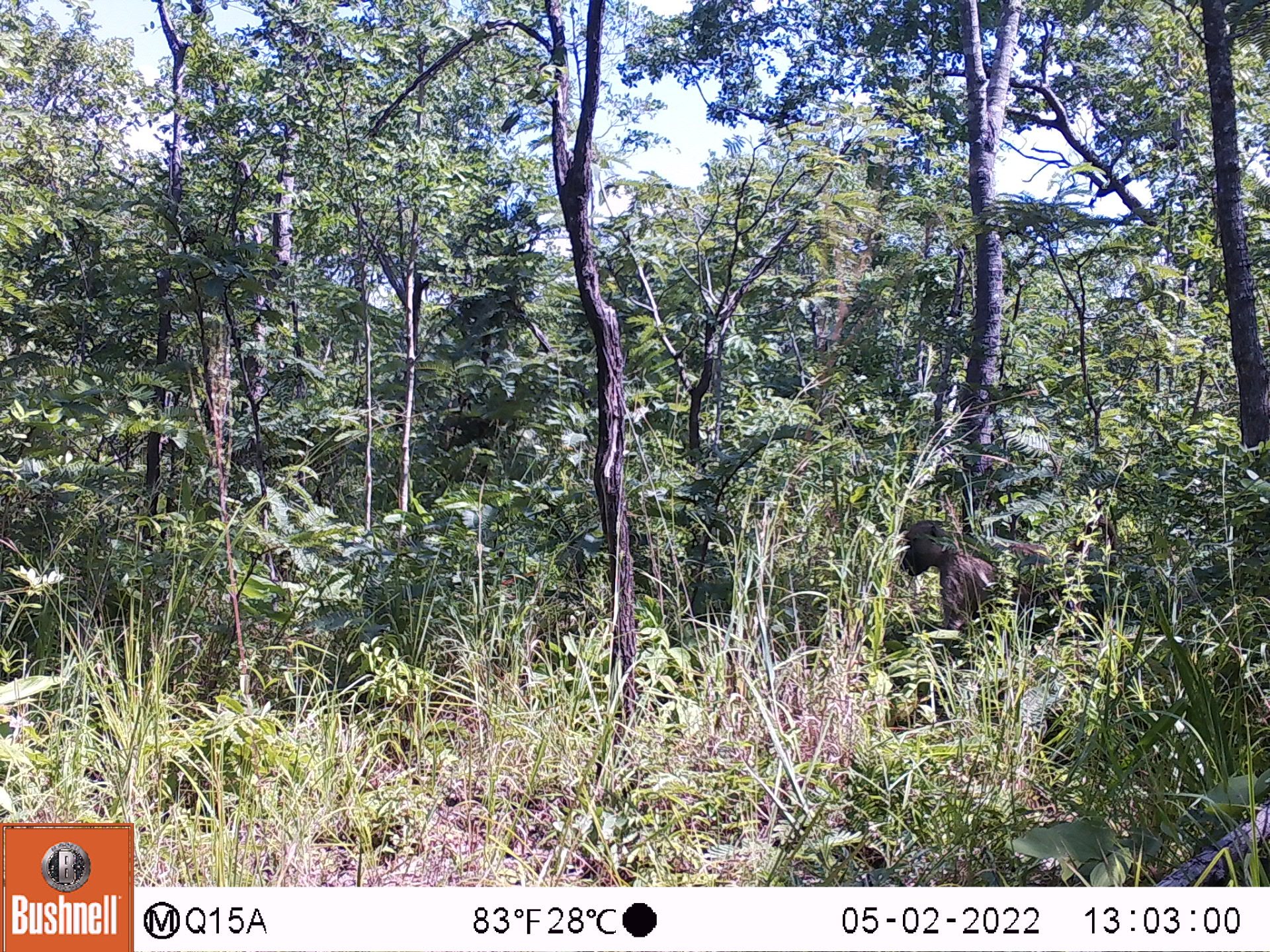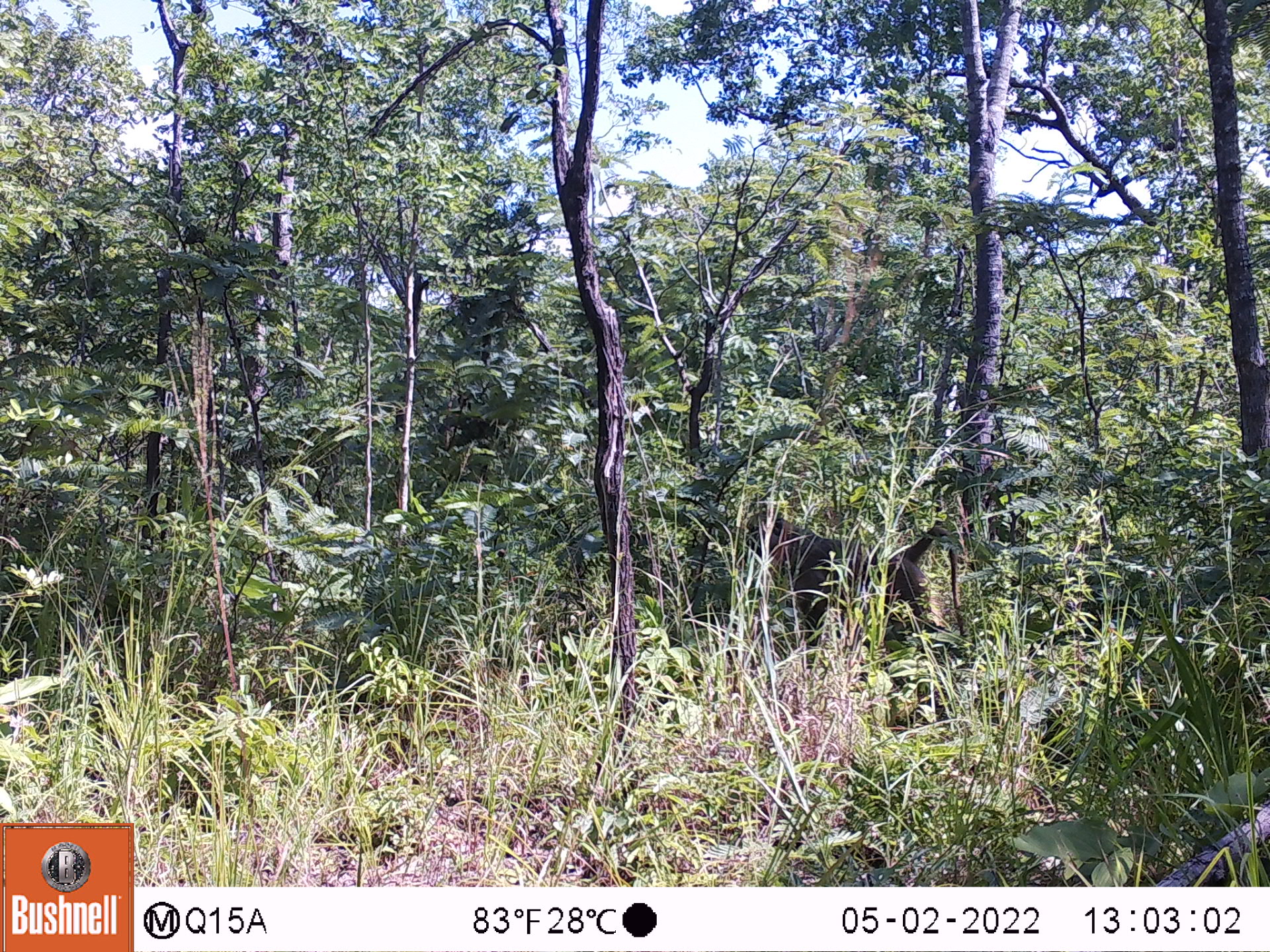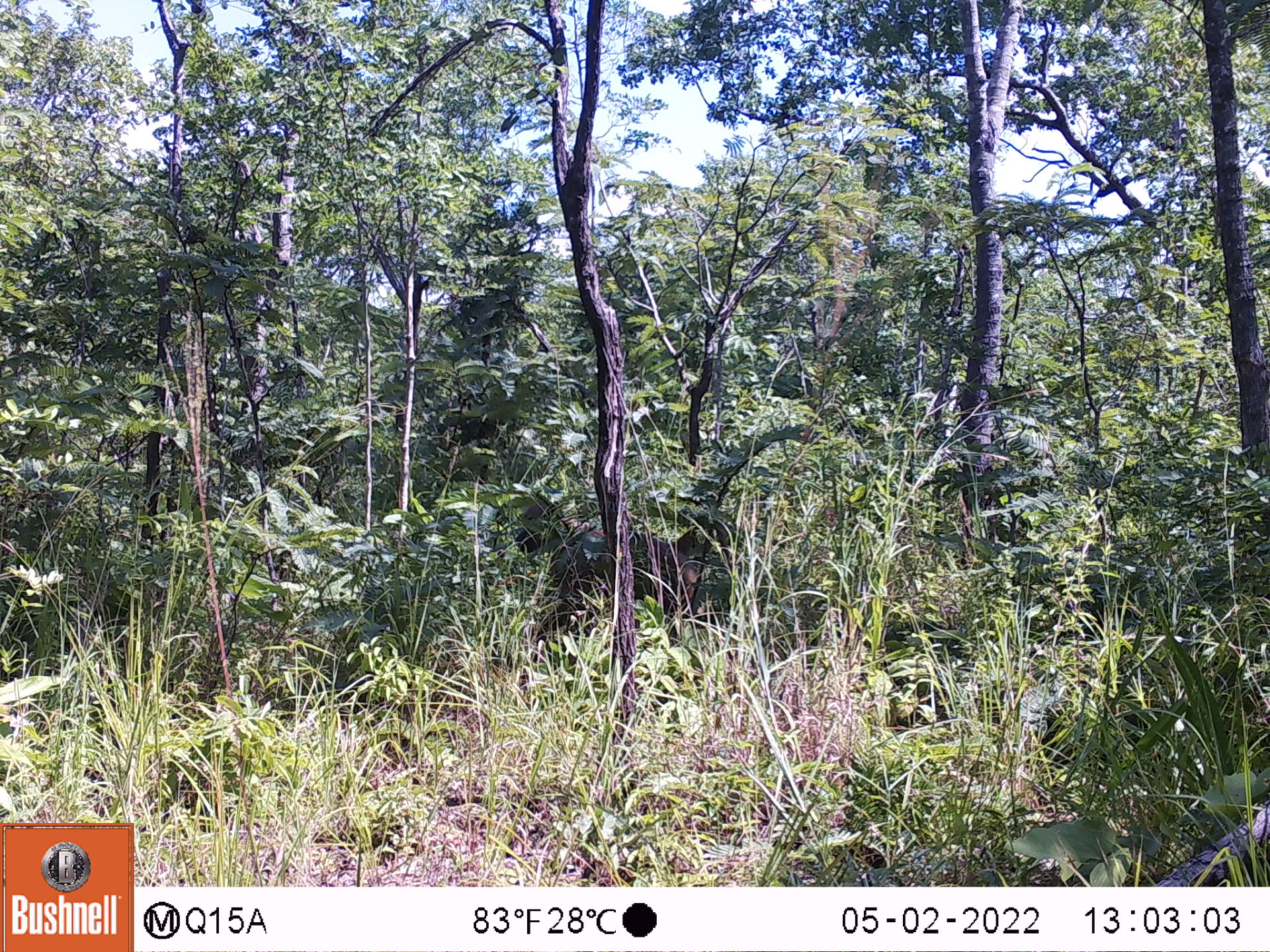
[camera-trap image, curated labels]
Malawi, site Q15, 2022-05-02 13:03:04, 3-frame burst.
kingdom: Animalia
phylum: Chordata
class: Mammalia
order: Primates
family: Cercopithecidae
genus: Papio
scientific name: Papio cynocephalus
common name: yellow baboon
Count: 1.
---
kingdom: Animalia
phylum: Chordata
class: Mammalia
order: Artiodactyla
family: Suidae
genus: Phacochoerus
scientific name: Phacochoerus africanus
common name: common warthog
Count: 1.